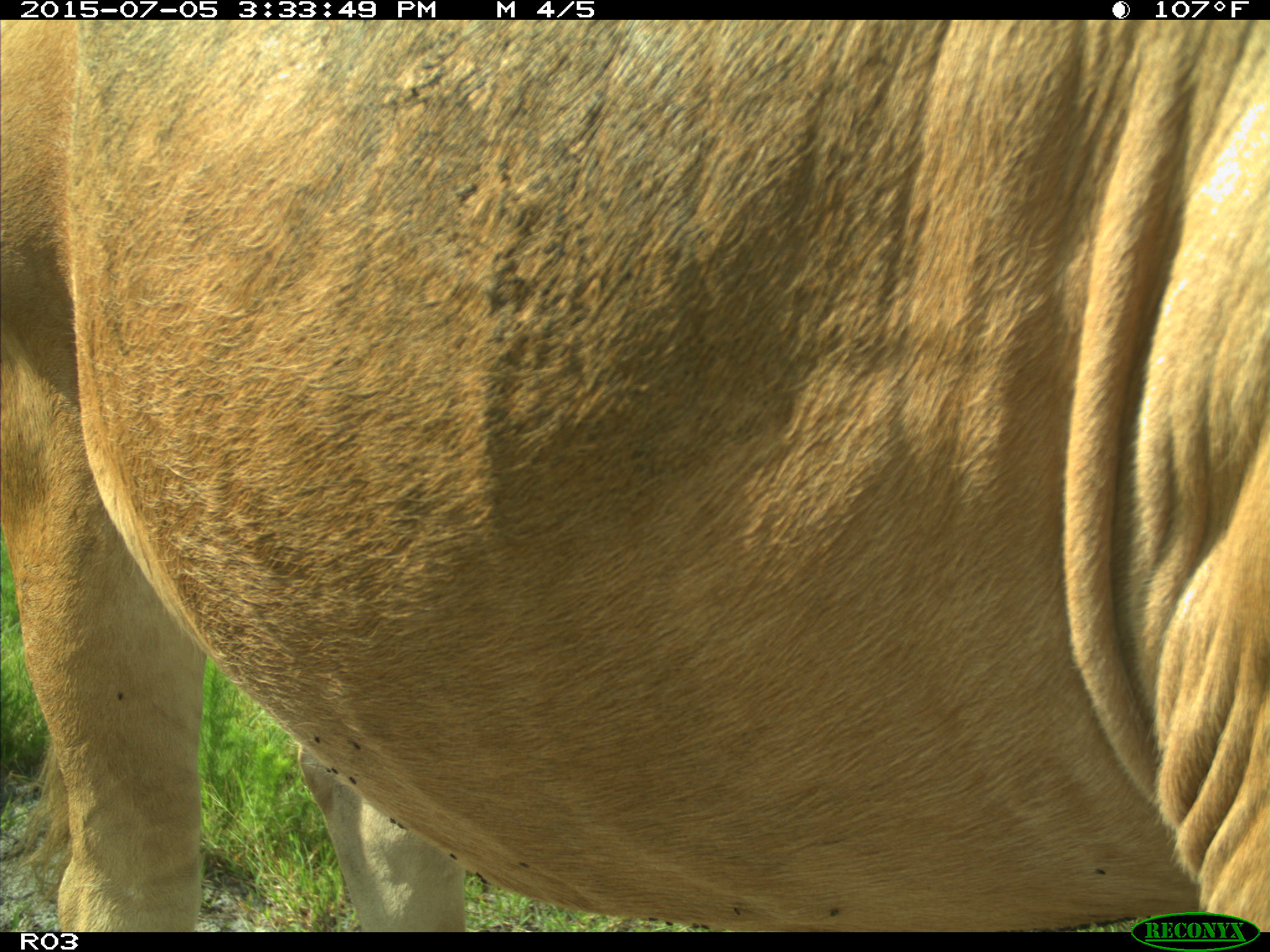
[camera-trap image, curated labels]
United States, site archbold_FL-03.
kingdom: Animalia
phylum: Chordata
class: Mammalia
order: Artiodactyla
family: Bovidae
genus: Bos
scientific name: Bos taurus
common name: domestic cow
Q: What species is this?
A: Bos taurus (domestic cow).